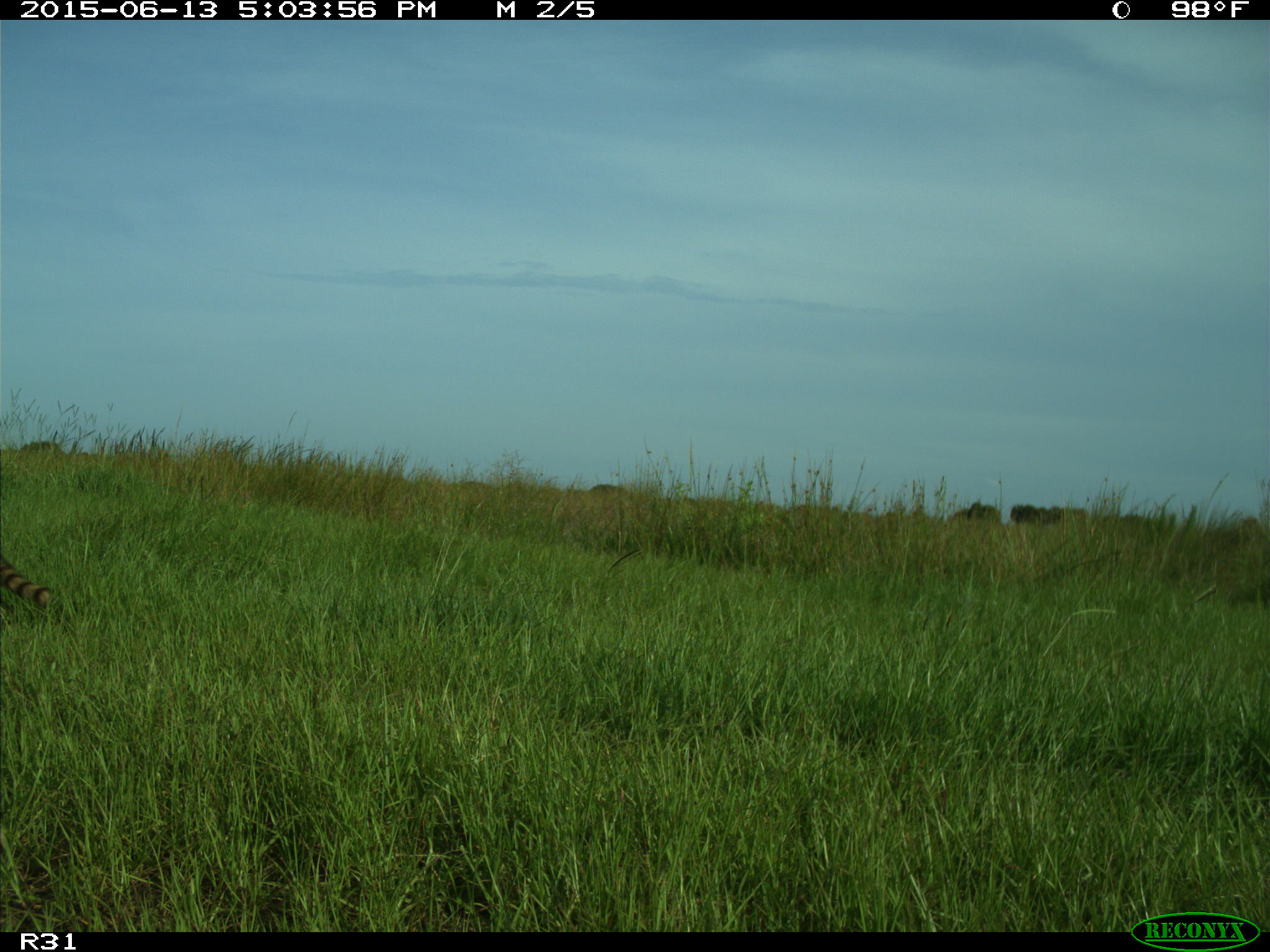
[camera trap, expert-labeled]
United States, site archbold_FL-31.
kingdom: Animalia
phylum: Chordata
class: Mammalia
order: Carnivora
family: Procyonidae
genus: Procyon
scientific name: Procyon lotor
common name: common raccoon